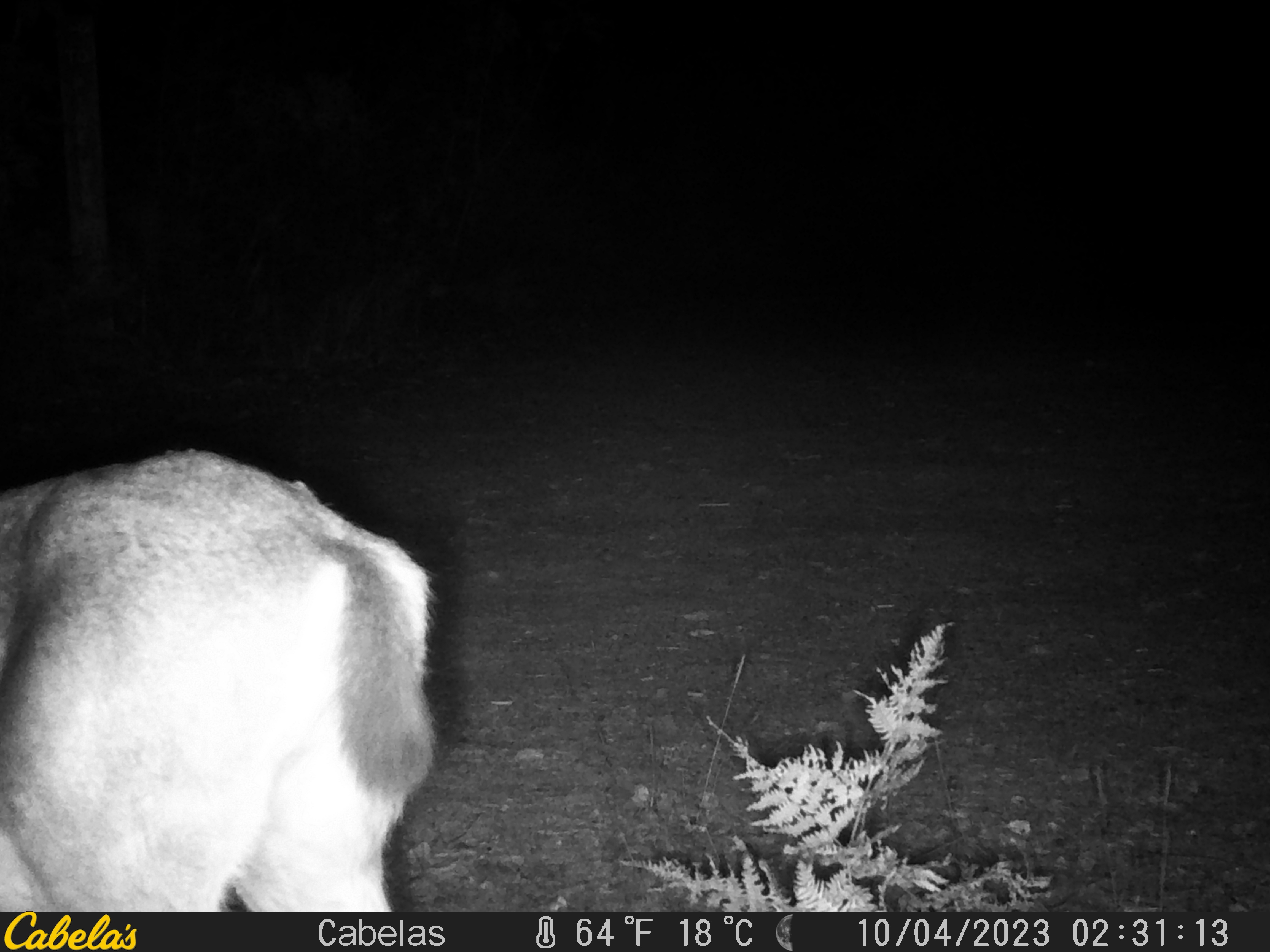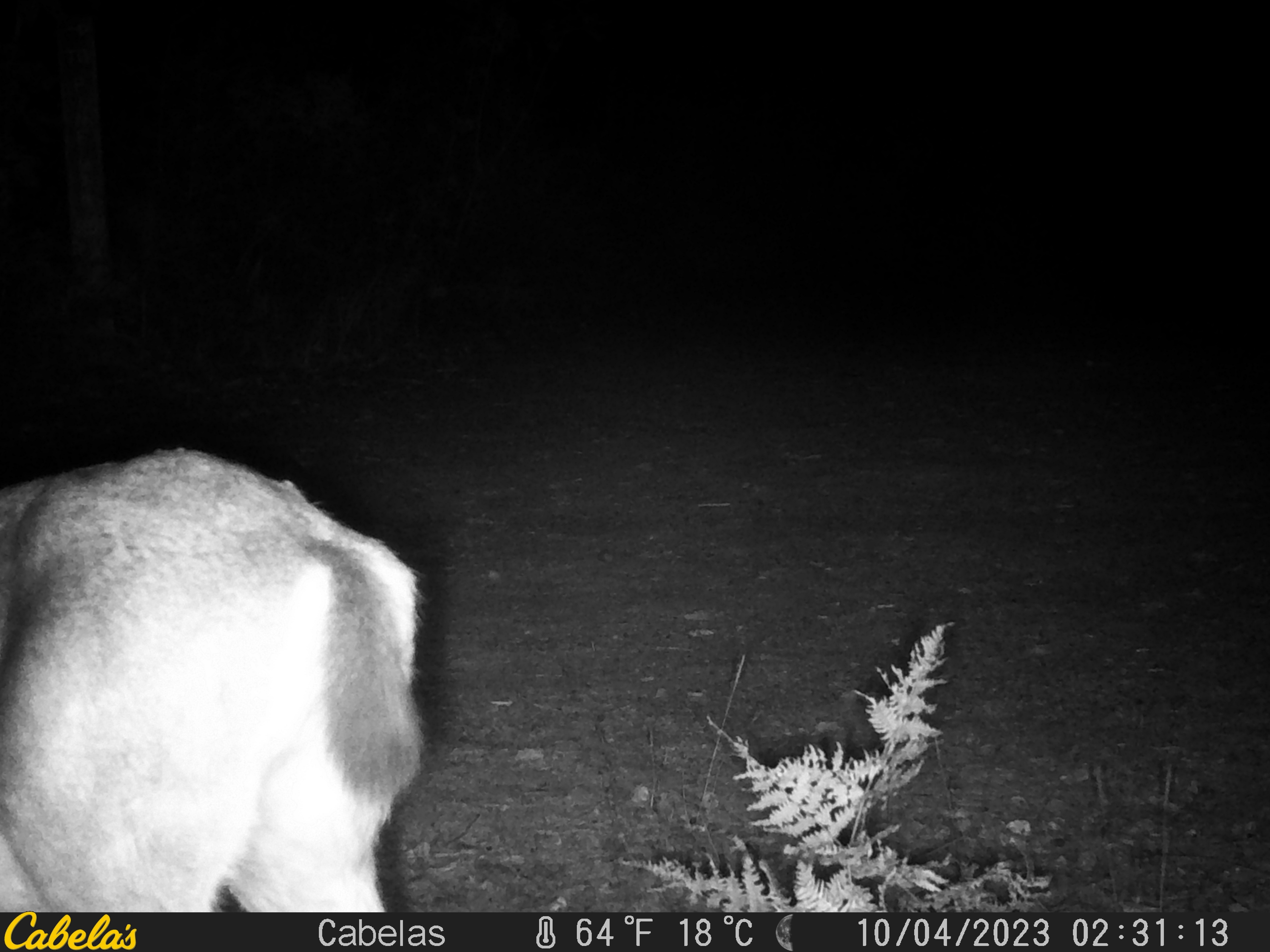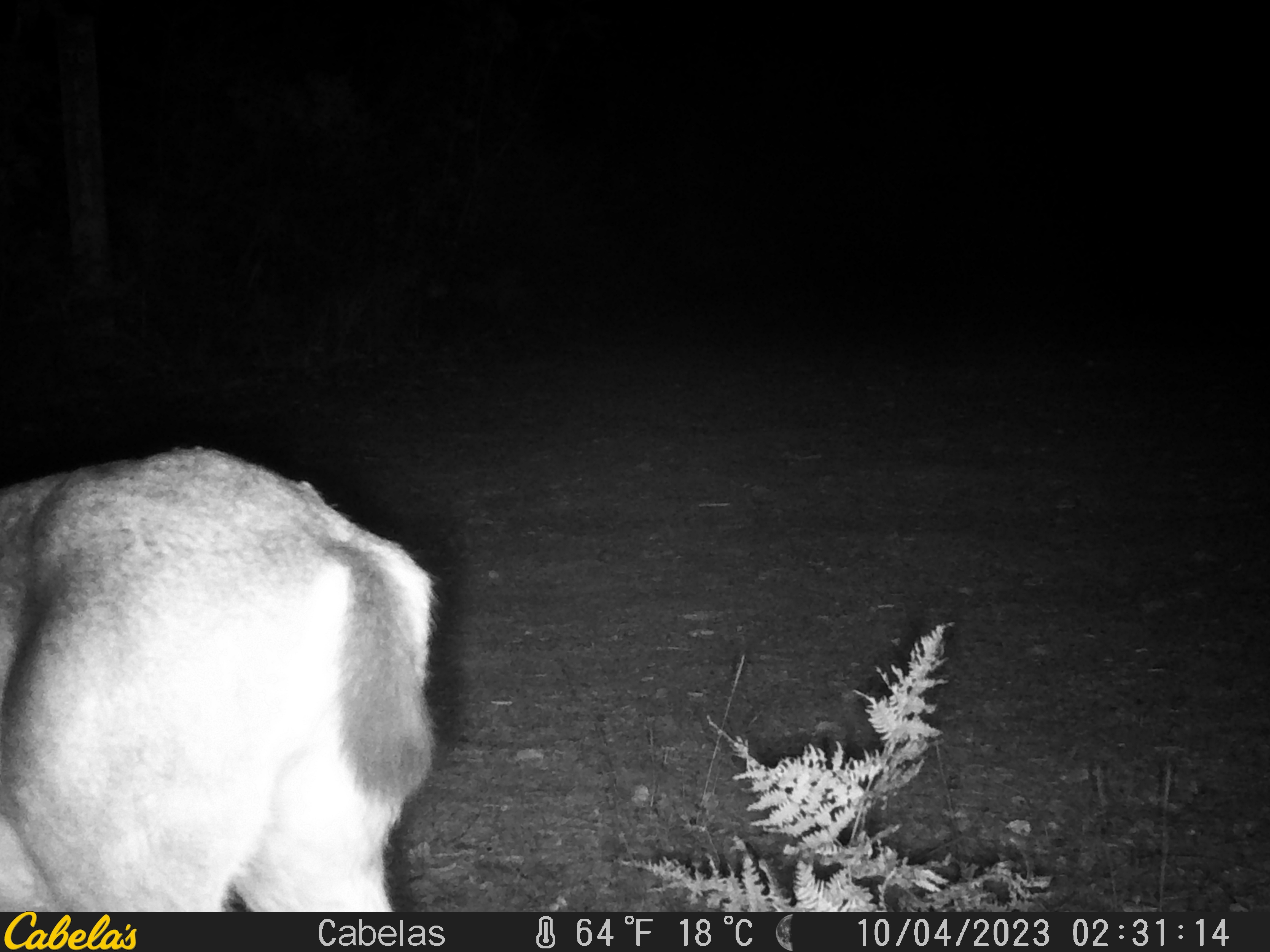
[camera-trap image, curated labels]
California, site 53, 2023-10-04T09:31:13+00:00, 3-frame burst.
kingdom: Animalia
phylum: Chordata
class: Mammalia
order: Artiodactyla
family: Cervidae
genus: Odocoileus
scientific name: Odocoileus hemionus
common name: mule deer